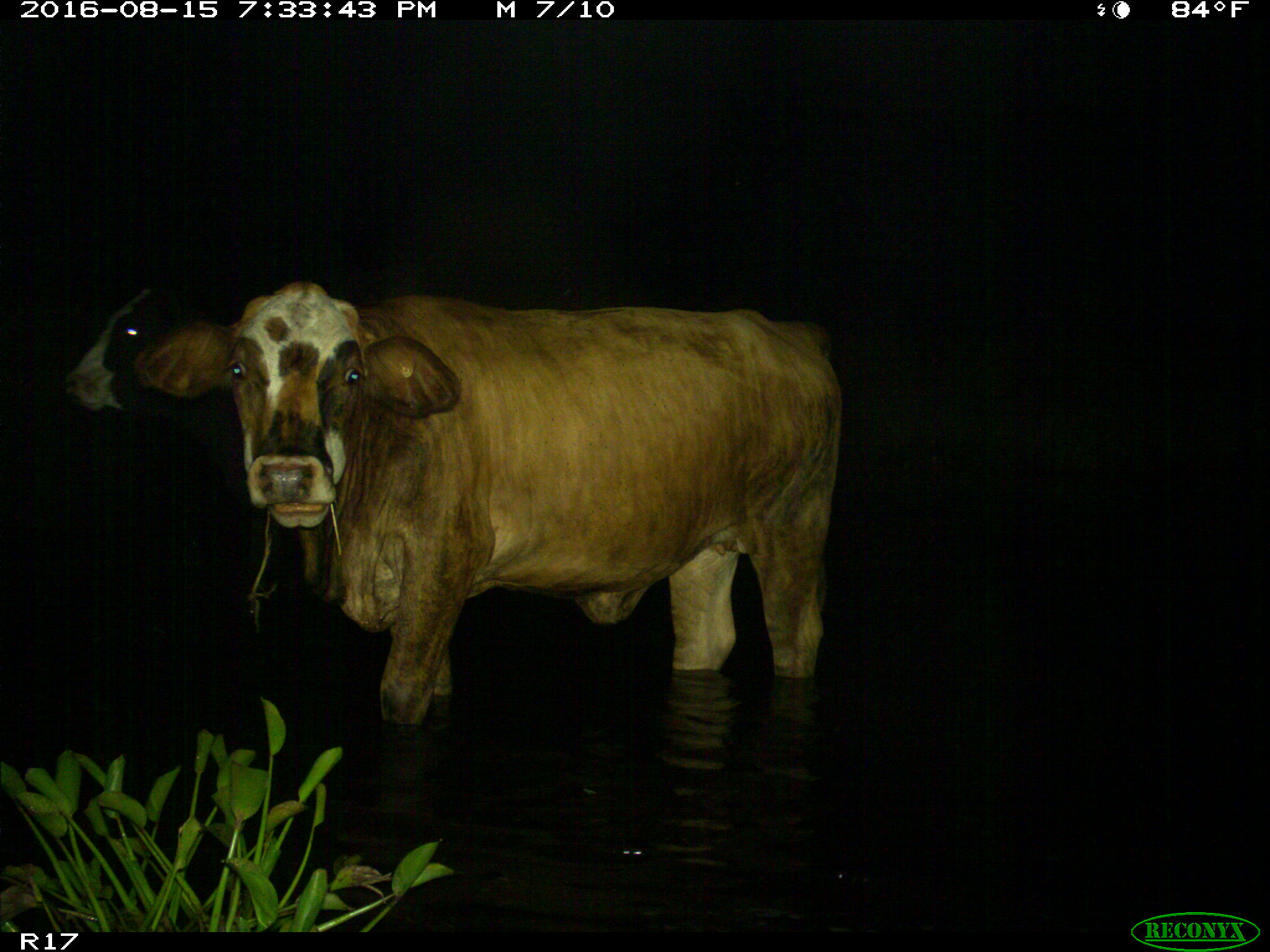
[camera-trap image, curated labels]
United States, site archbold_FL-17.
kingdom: Animalia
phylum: Chordata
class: Mammalia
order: Artiodactyla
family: Bovidae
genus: Bos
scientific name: Bos taurus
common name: domestic cow